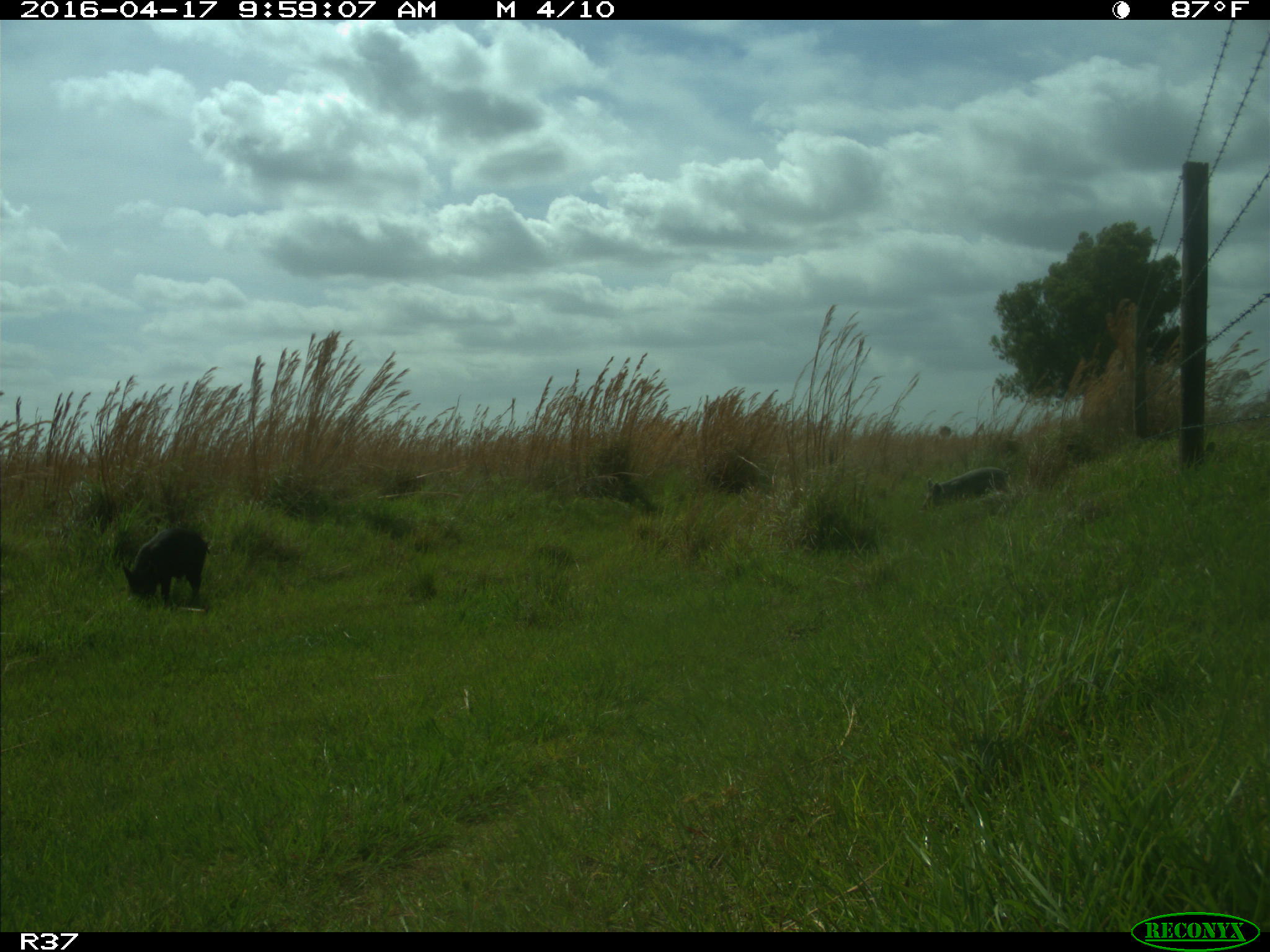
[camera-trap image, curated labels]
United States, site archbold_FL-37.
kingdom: Animalia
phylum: Chordata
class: Mammalia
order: Artiodactyla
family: Suidae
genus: Sus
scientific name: Sus scrofa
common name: wild boar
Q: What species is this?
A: Sus scrofa (wild boar).